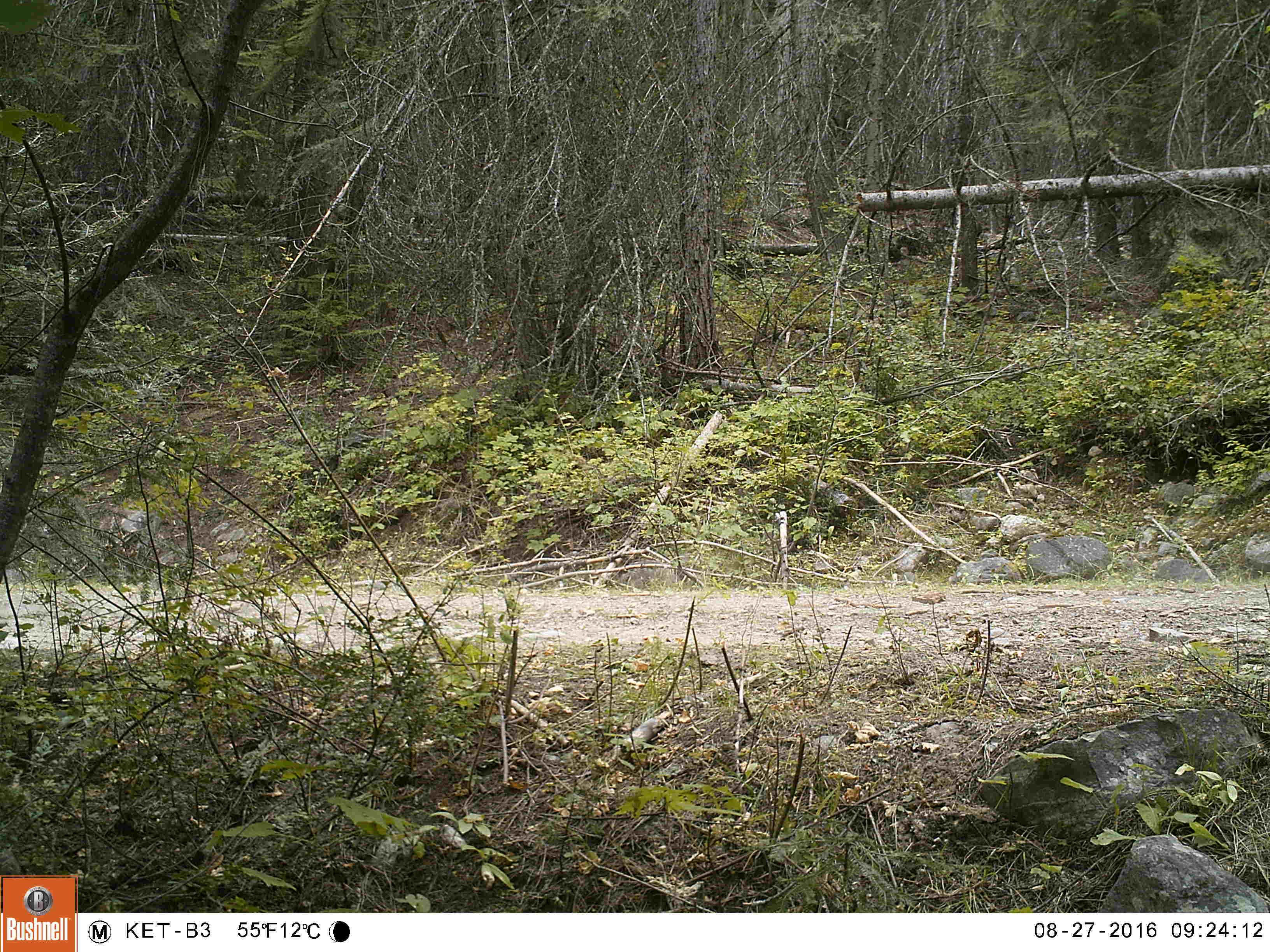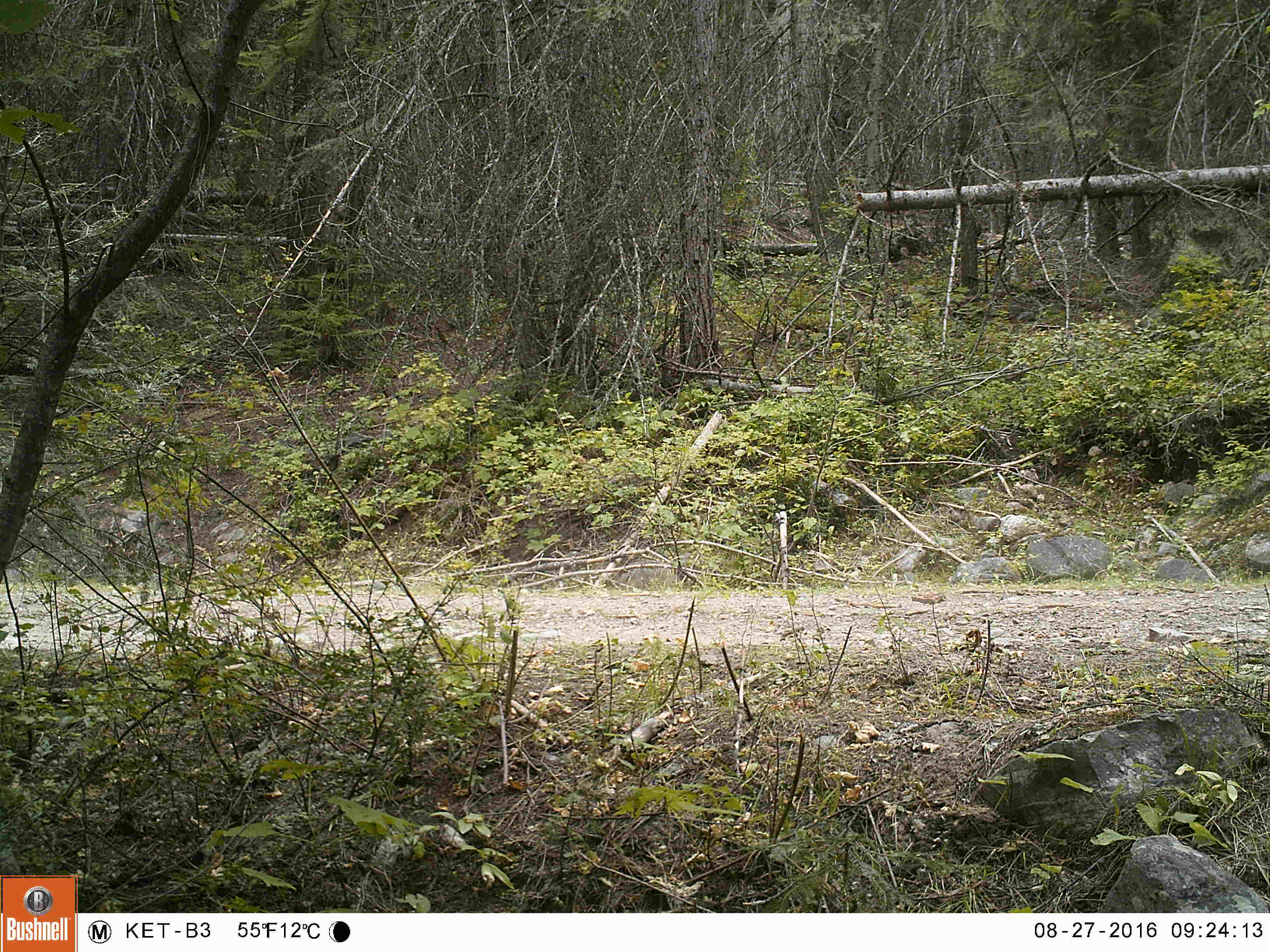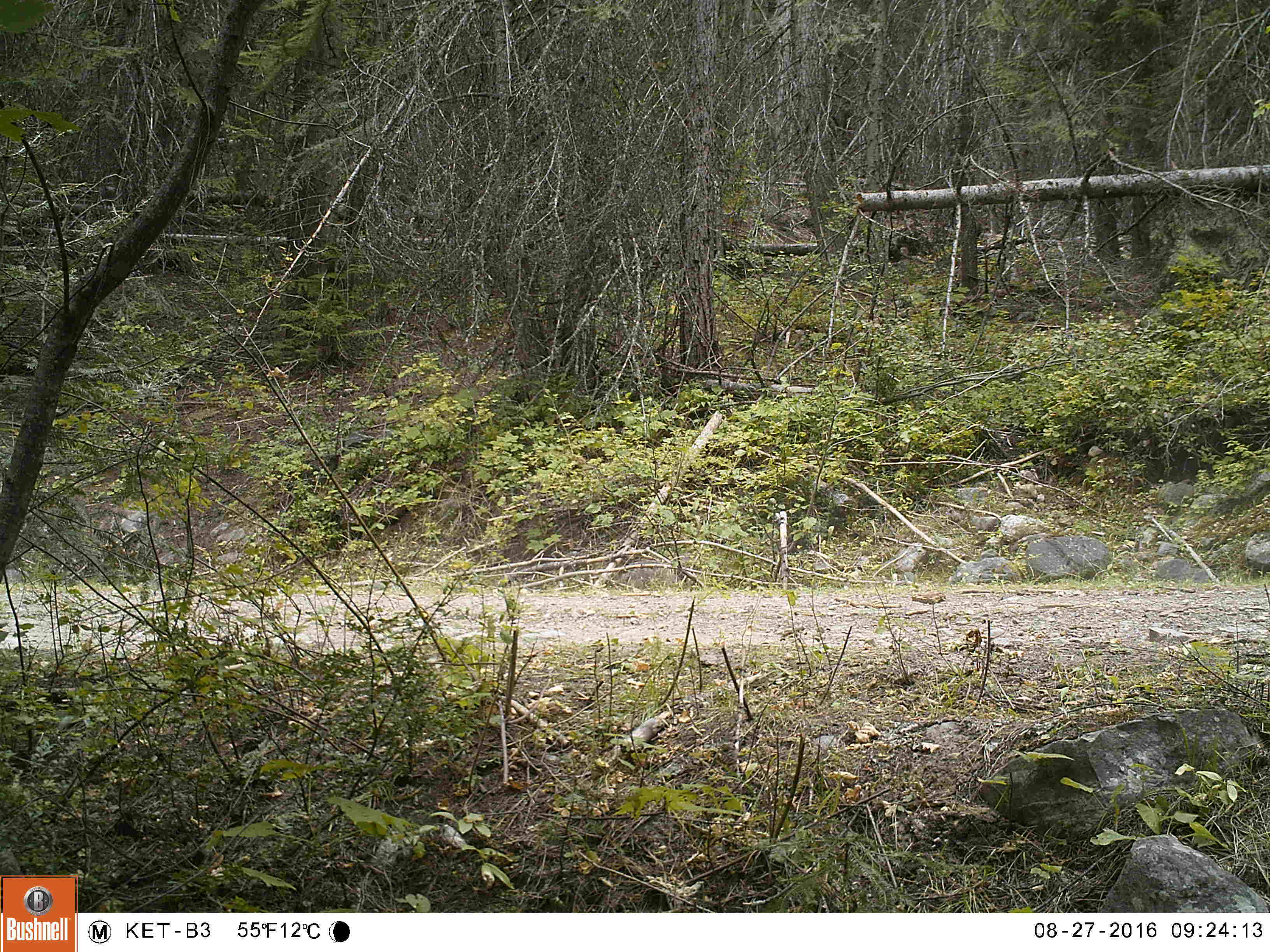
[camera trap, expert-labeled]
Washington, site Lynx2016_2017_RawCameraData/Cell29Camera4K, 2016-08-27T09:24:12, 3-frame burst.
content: no animal present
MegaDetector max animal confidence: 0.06